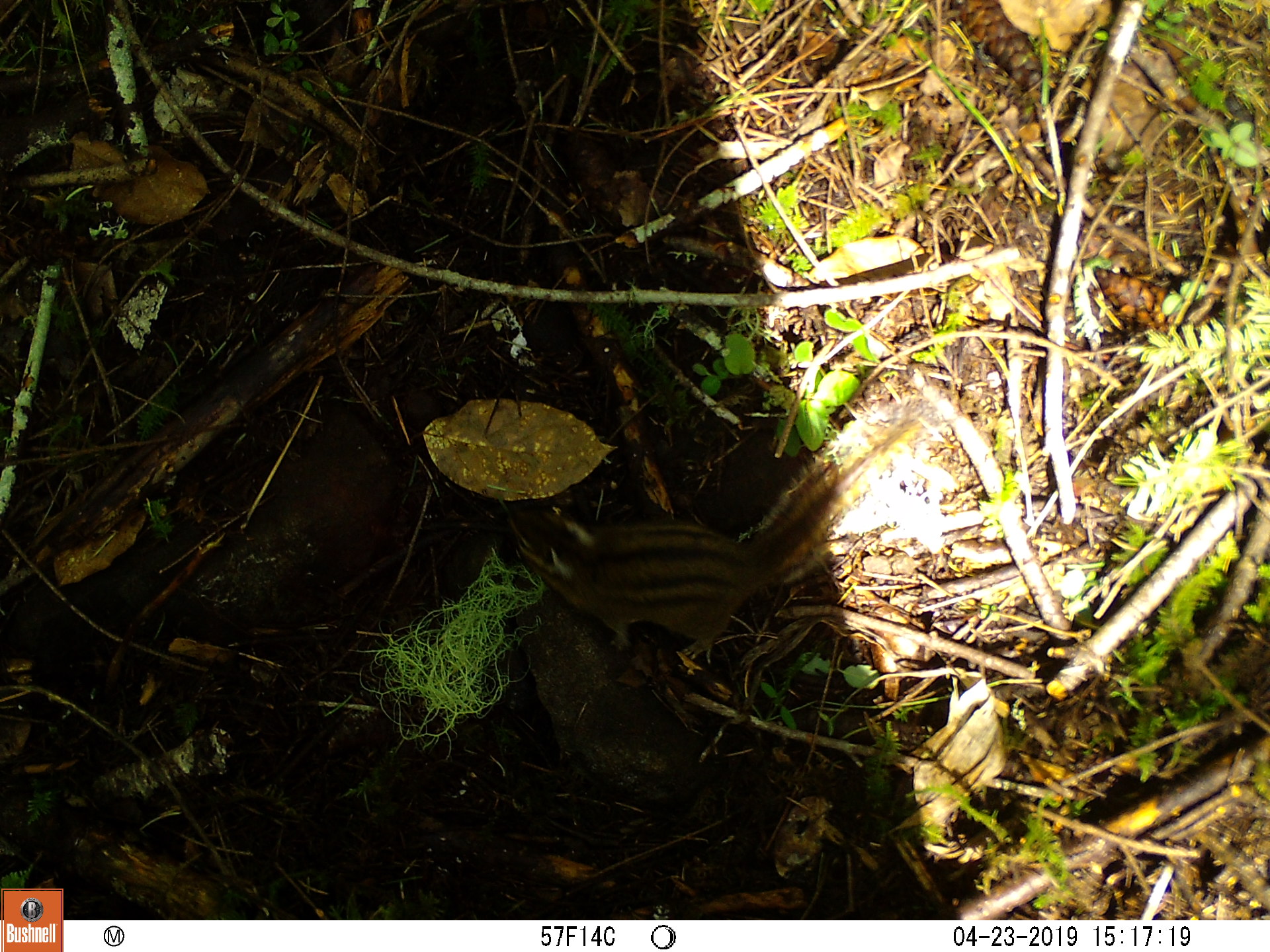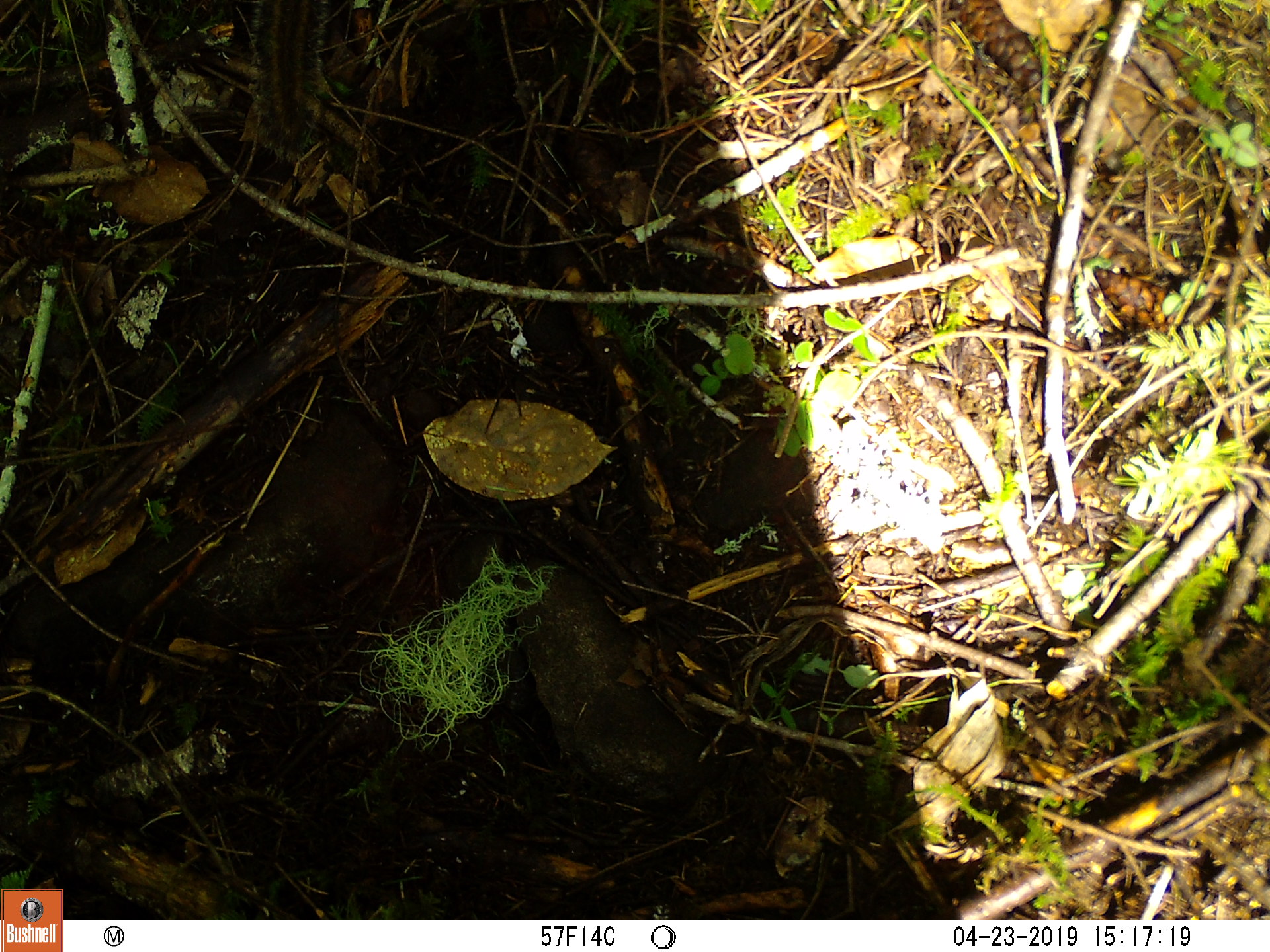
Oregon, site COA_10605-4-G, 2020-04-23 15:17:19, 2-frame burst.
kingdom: Animalia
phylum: Chordata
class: Mammalia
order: Rodentia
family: Sciuridae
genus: Neotamias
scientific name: Neotamias townsendii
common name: townsend's chipmunk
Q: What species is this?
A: Townsend's chipmunk (Neotamias townsendii).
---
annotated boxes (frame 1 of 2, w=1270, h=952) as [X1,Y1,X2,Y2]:
townsend's chipmunk: [500,383,947,670]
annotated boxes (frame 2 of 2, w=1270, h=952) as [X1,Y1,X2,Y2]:
townsend's chipmunk: [232,0,338,170]